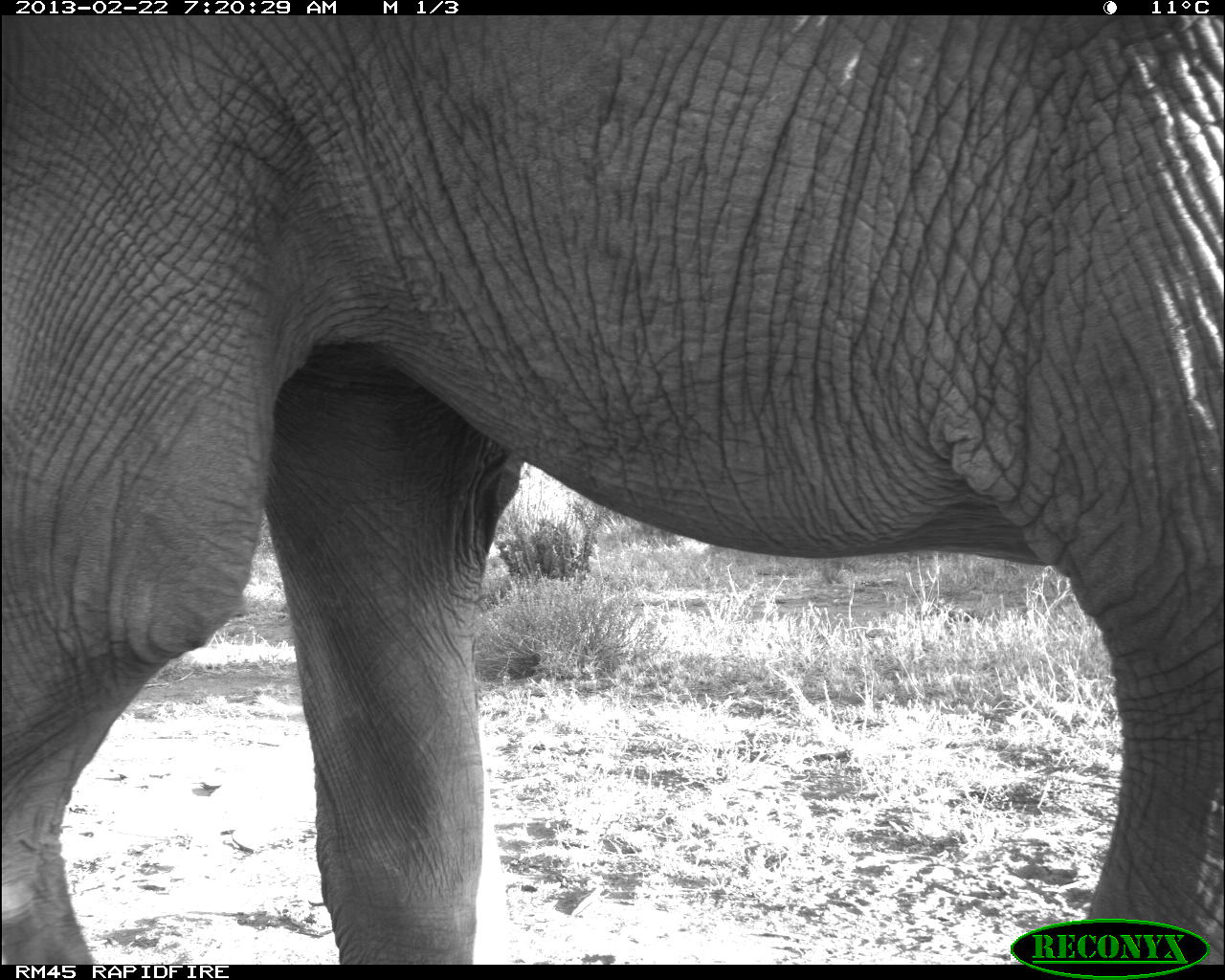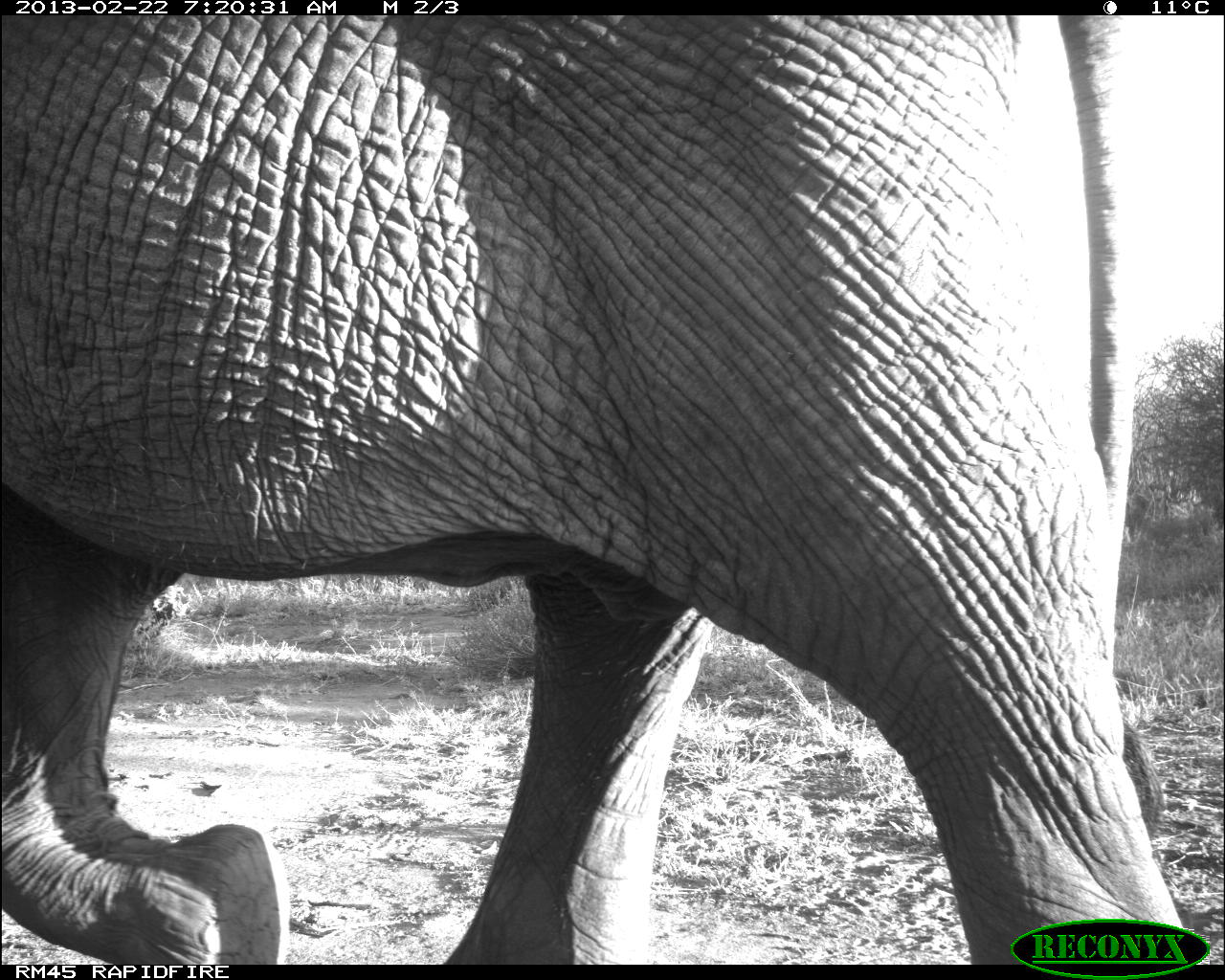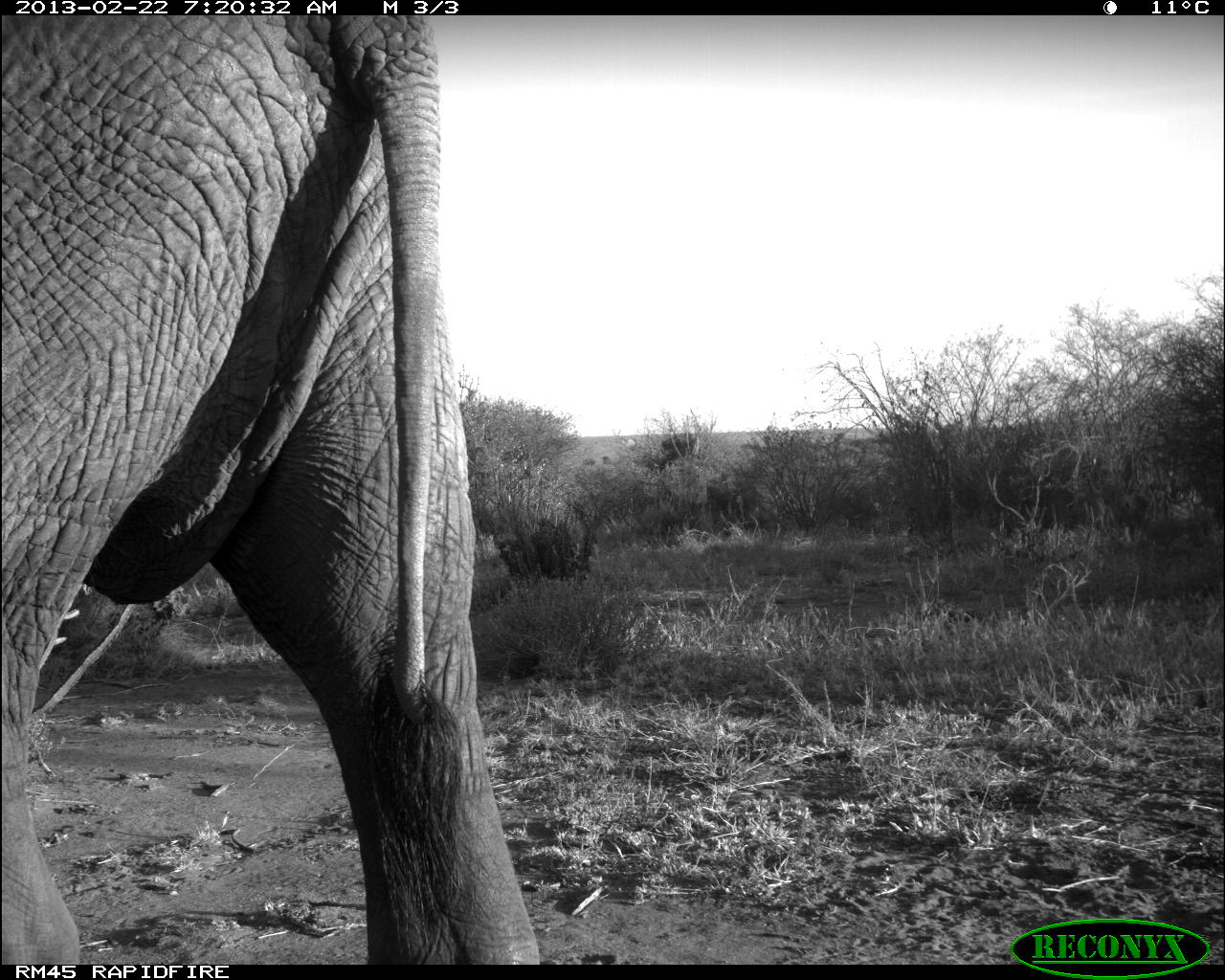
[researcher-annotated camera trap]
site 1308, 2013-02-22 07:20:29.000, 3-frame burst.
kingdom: Animalia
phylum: Chordata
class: Mammalia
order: Proboscidea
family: Elephantidae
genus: Loxodonta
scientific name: Loxodonta africana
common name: african bush elephant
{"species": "Loxodonta africana (african bush elephant)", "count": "1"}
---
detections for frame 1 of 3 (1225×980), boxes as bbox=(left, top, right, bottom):
loxodonta africana: bbox=(0, 17, 1224, 964)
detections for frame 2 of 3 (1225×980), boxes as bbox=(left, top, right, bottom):
loxodonta africana: bbox=(0, 14, 1186, 964)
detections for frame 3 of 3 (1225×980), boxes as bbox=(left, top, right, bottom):
loxodonta africana: bbox=(0, 14, 538, 964)